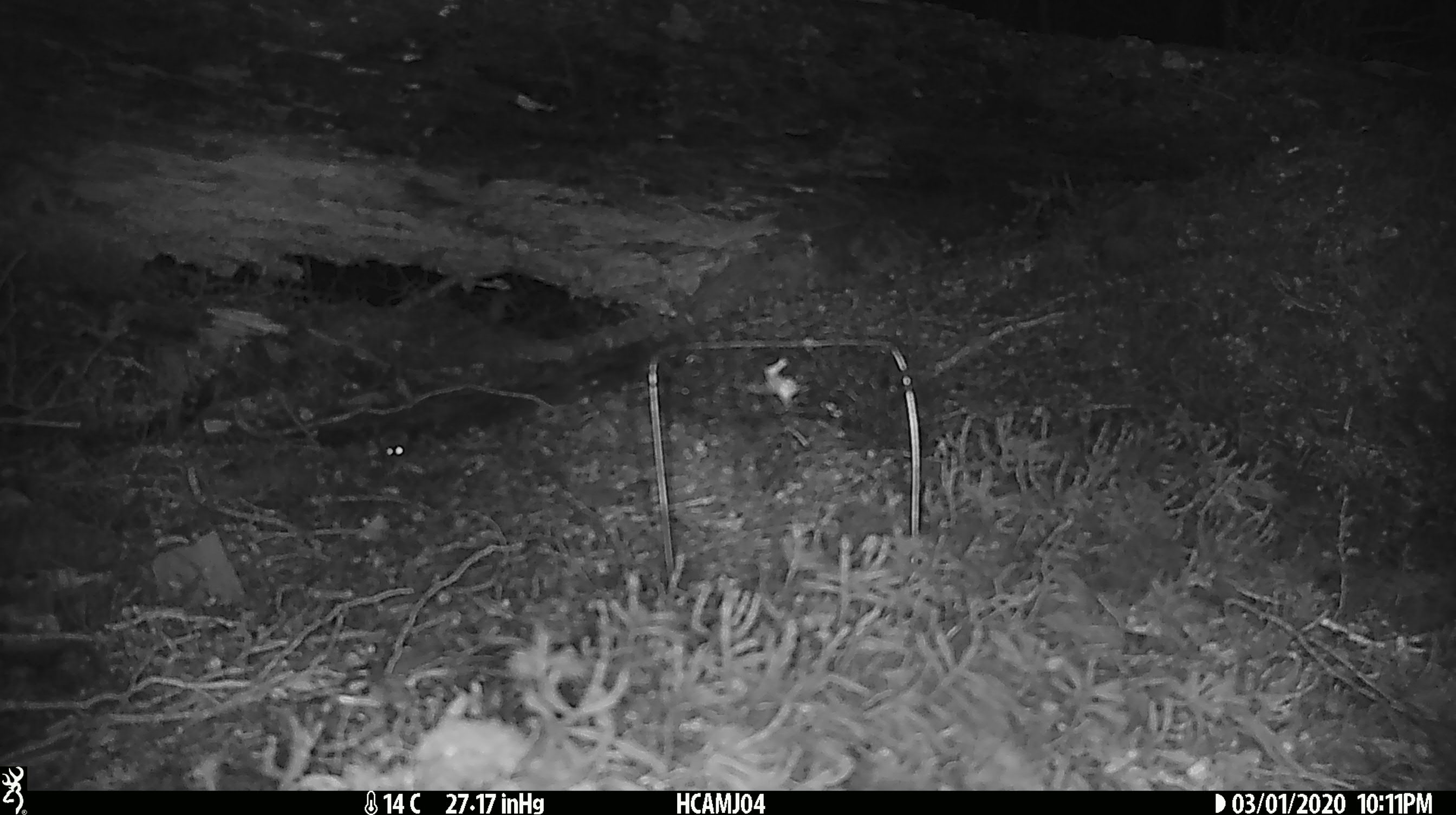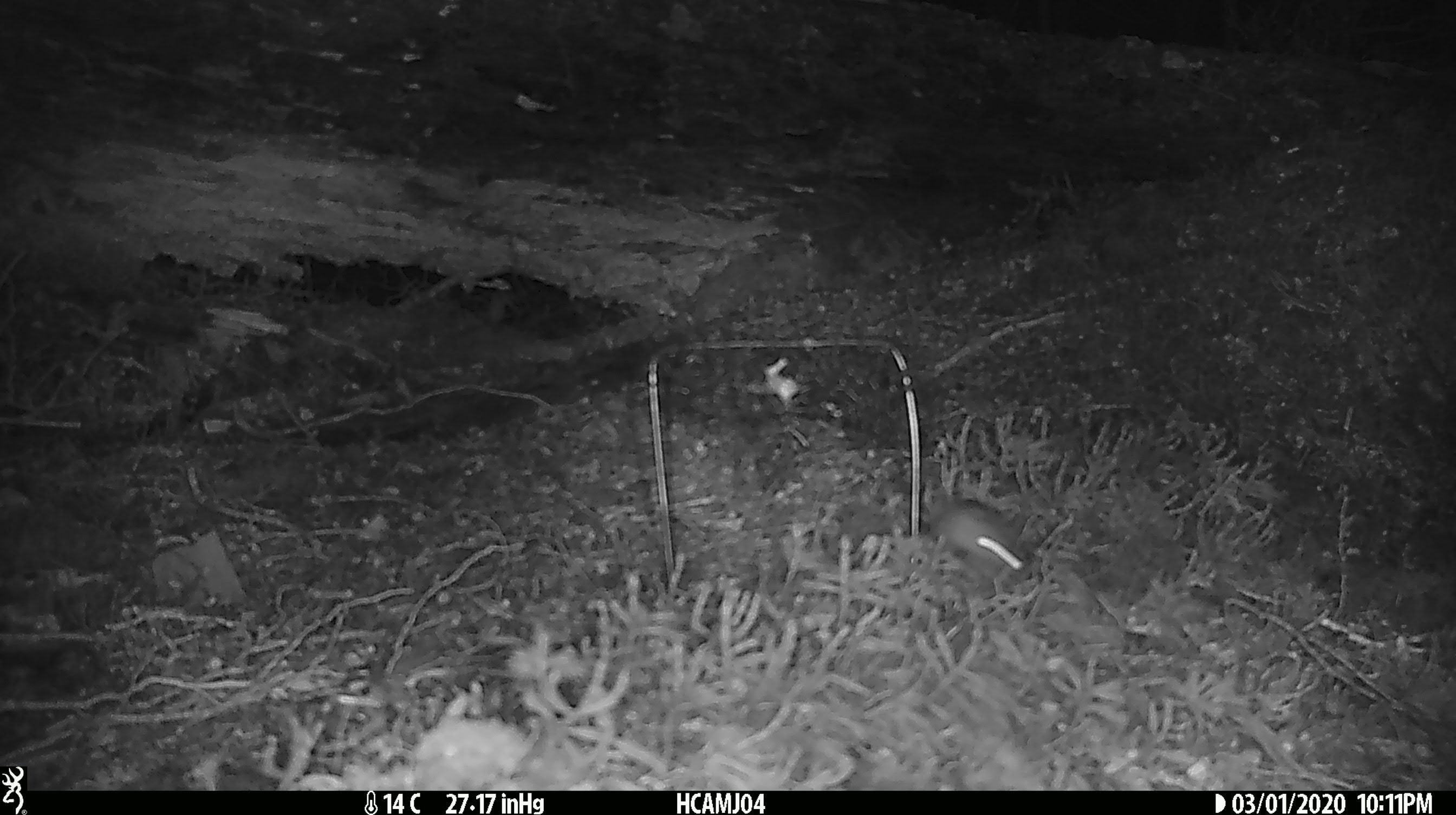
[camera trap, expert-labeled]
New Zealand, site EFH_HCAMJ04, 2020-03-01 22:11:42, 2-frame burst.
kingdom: Animalia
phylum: Chordata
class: Mammalia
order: Rodentia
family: Muridae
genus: Mus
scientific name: Mus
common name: mouse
Mouse (Mus).